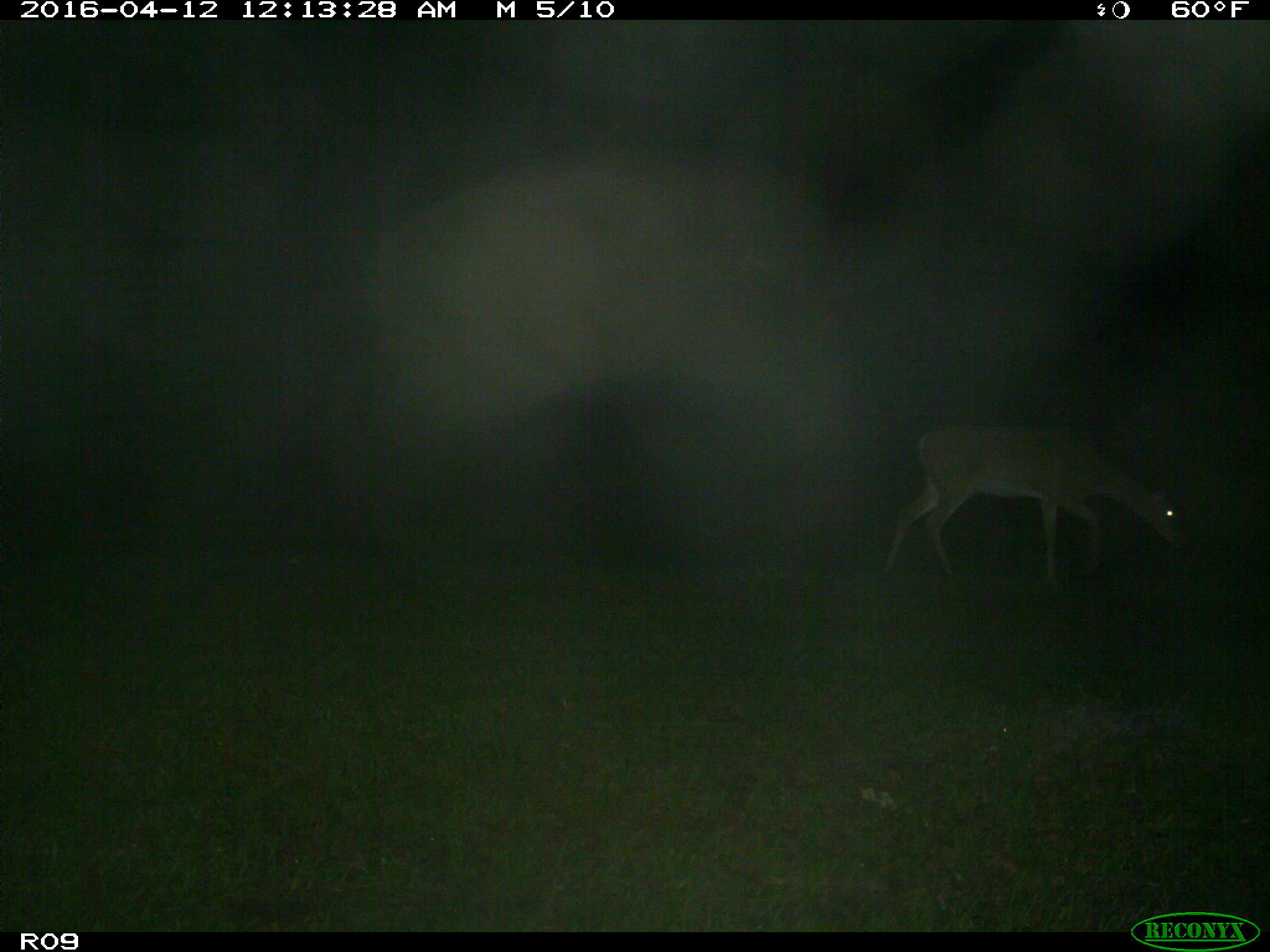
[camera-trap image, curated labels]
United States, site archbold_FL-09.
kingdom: Animalia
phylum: Chordata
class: Mammalia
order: Artiodactyla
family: Cervidae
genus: Odocoileus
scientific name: Odocoileus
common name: deer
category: unidentified deer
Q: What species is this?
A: Unidentified deer (deer) (Odocoileus).